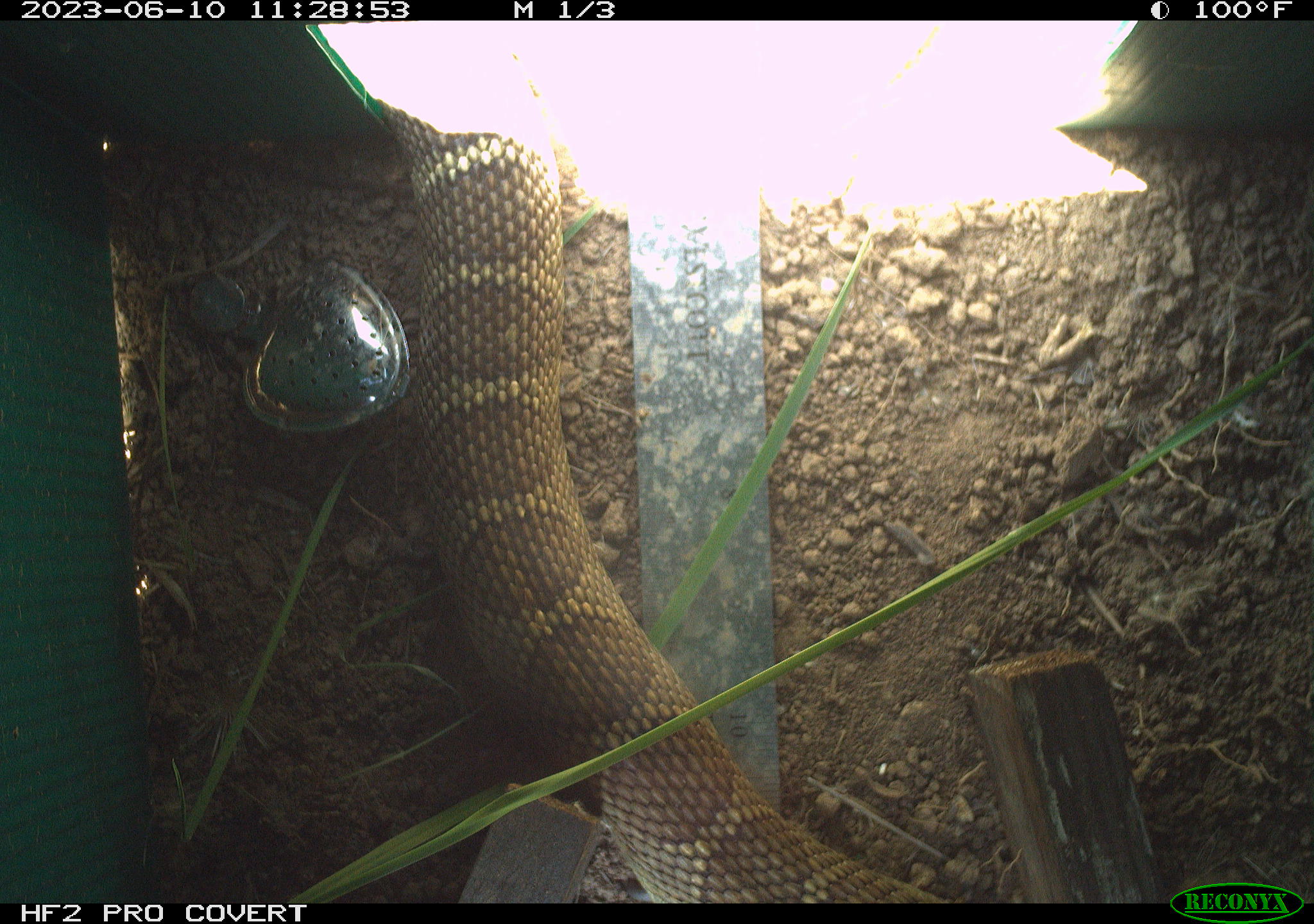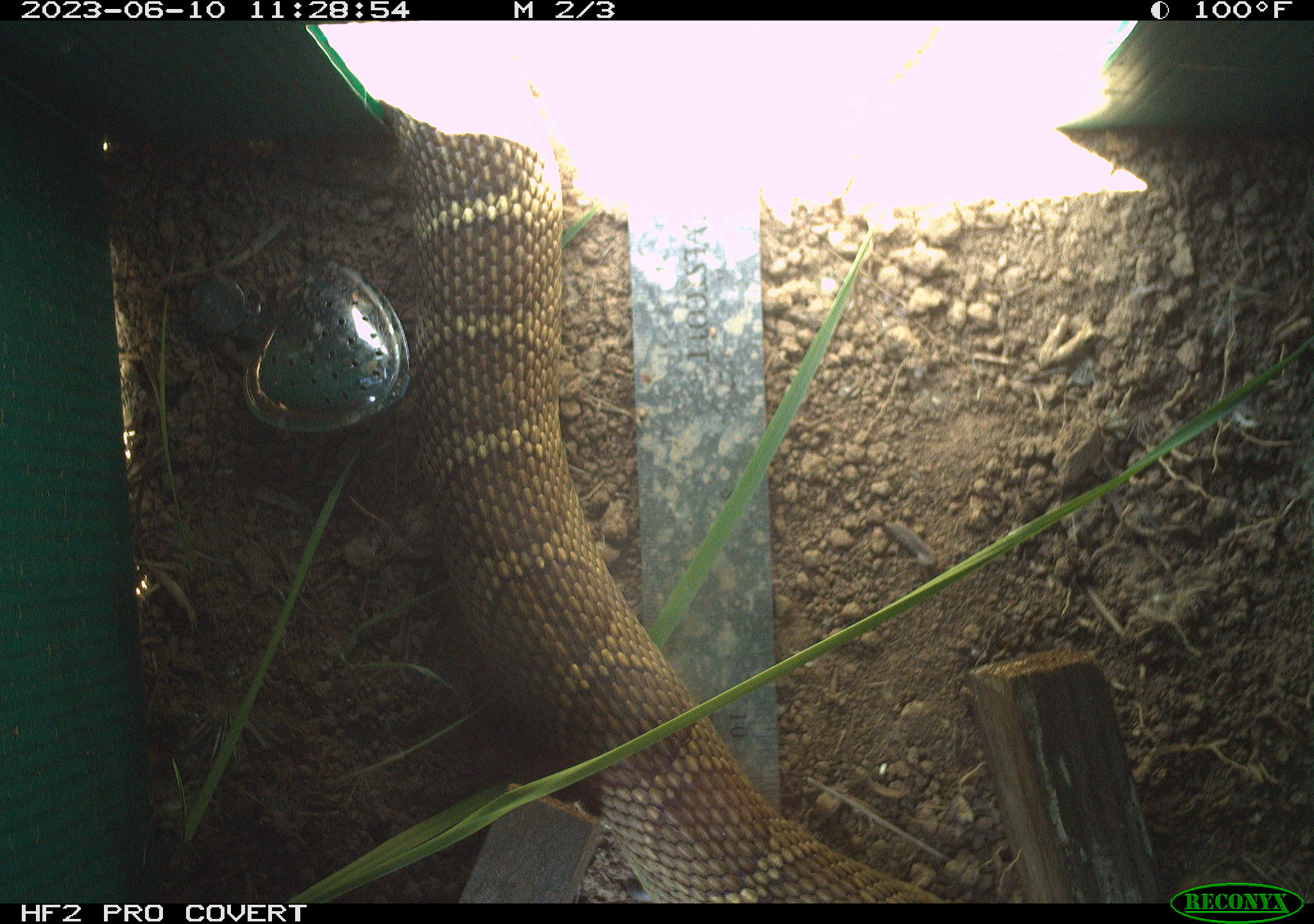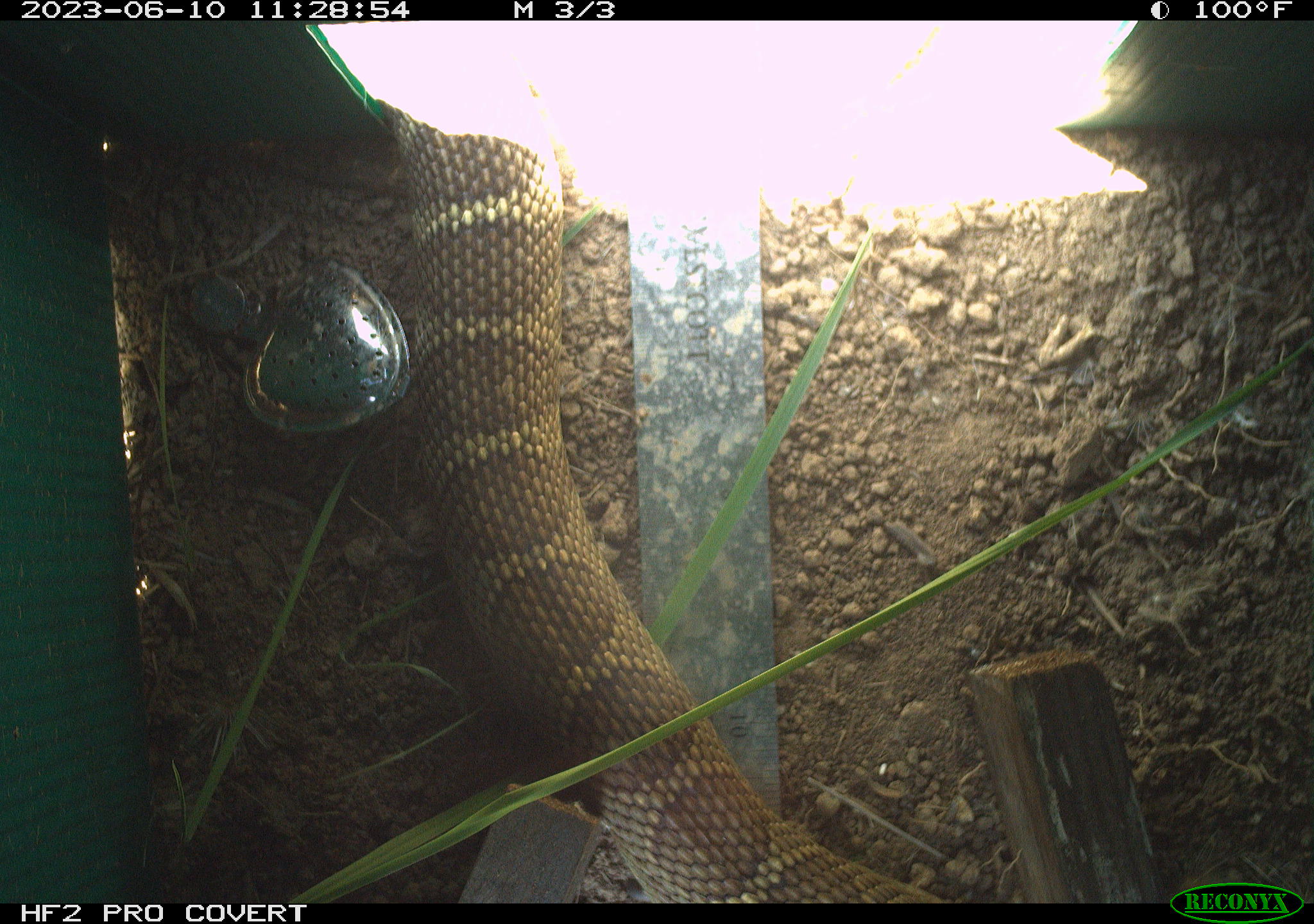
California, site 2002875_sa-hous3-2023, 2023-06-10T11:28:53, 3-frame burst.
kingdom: Animalia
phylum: Chordata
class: Reptilia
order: Squamata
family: Viperidae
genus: Crotalus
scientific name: Crotalus oreganus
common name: western rattlesnake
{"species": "western rattlesnake (Crotalus oreganus)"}